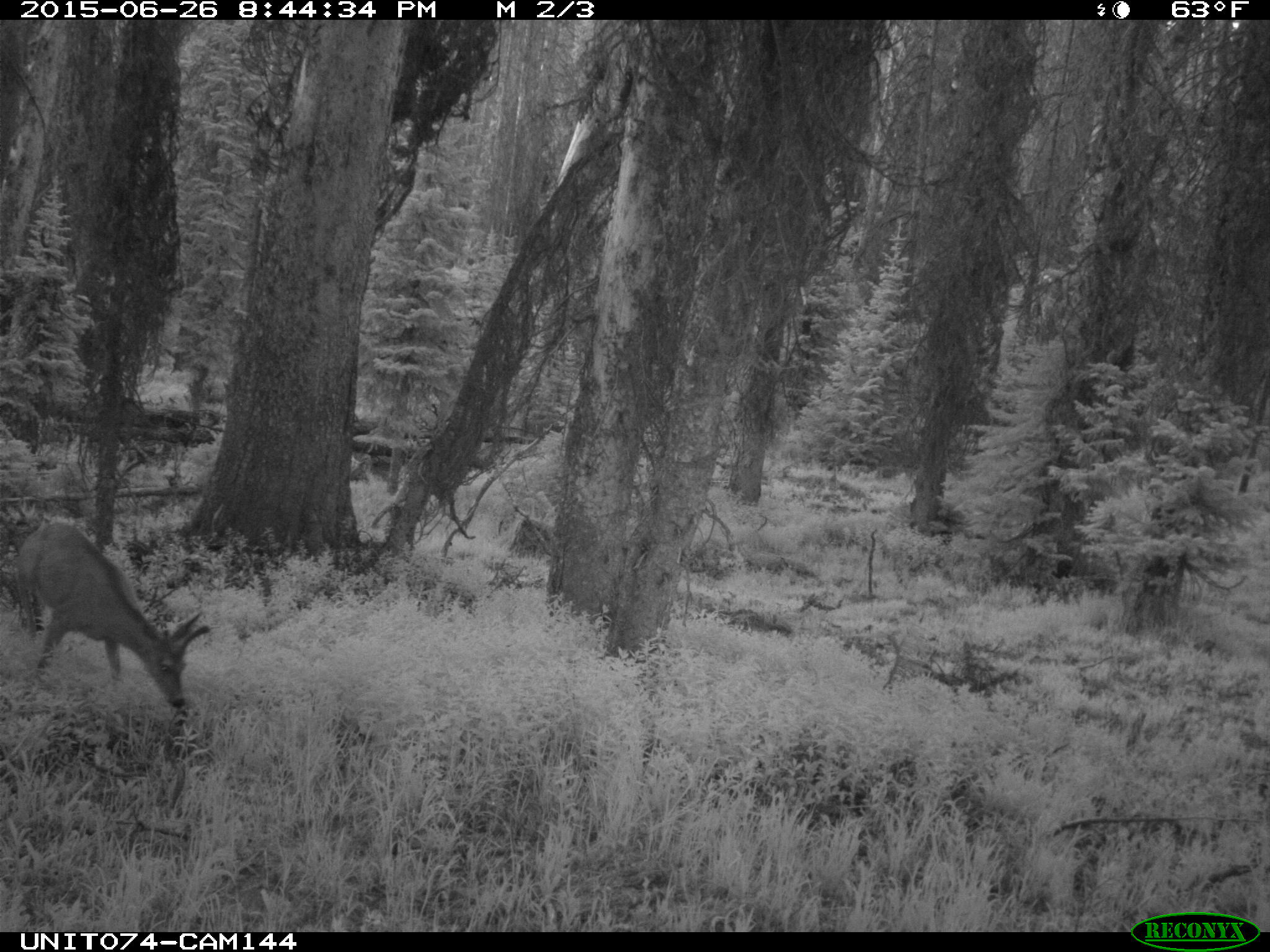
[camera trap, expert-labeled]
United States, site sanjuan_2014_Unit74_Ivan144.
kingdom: Animalia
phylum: Chordata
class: Mammalia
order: Artiodactyla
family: Cervidae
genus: Odocoileus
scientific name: Odocoileus hemionus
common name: mule deer